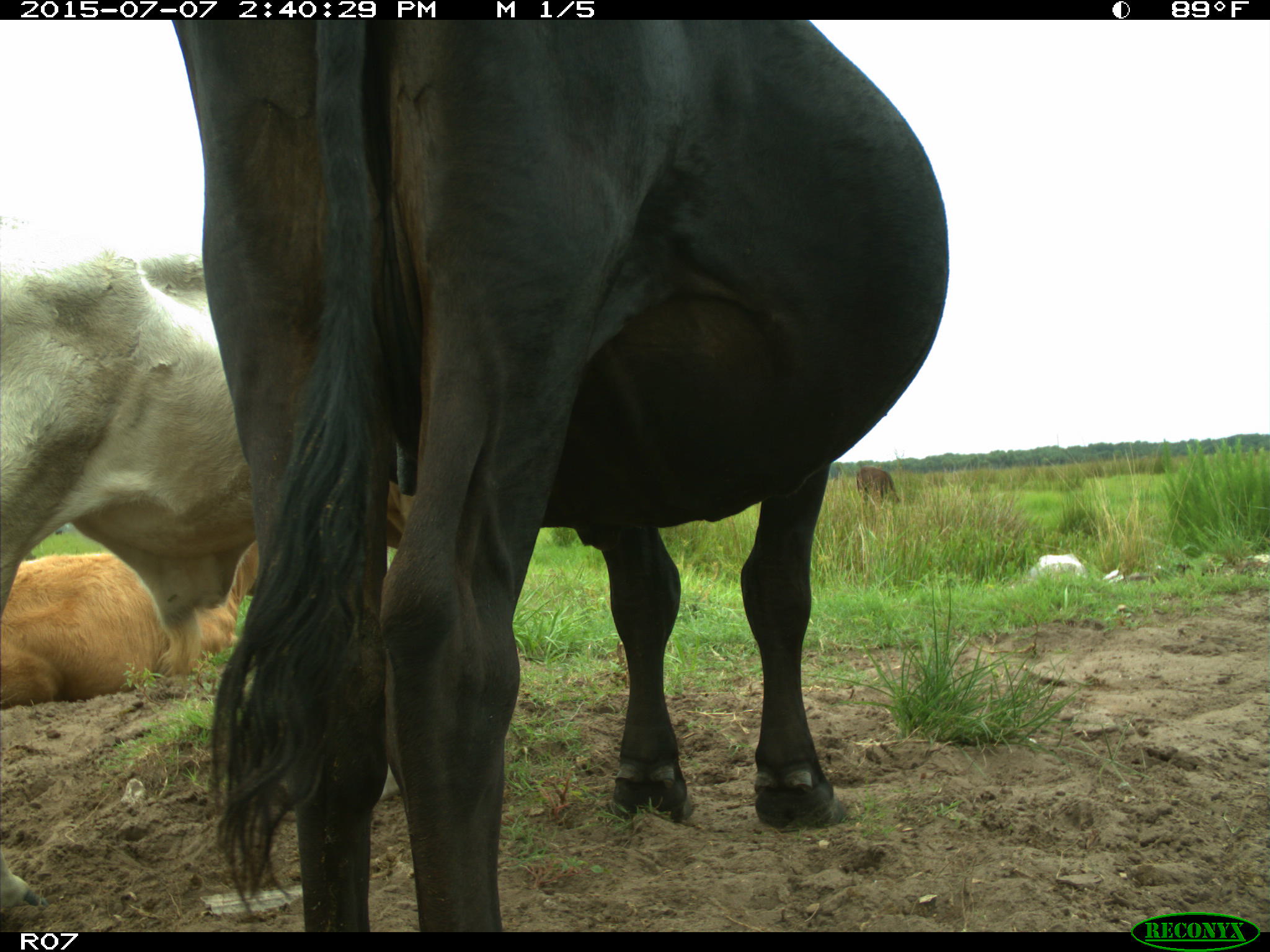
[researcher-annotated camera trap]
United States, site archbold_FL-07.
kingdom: Animalia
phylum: Chordata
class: Mammalia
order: Artiodactyla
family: Bovidae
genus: Bos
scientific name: Bos taurus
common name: domestic cow